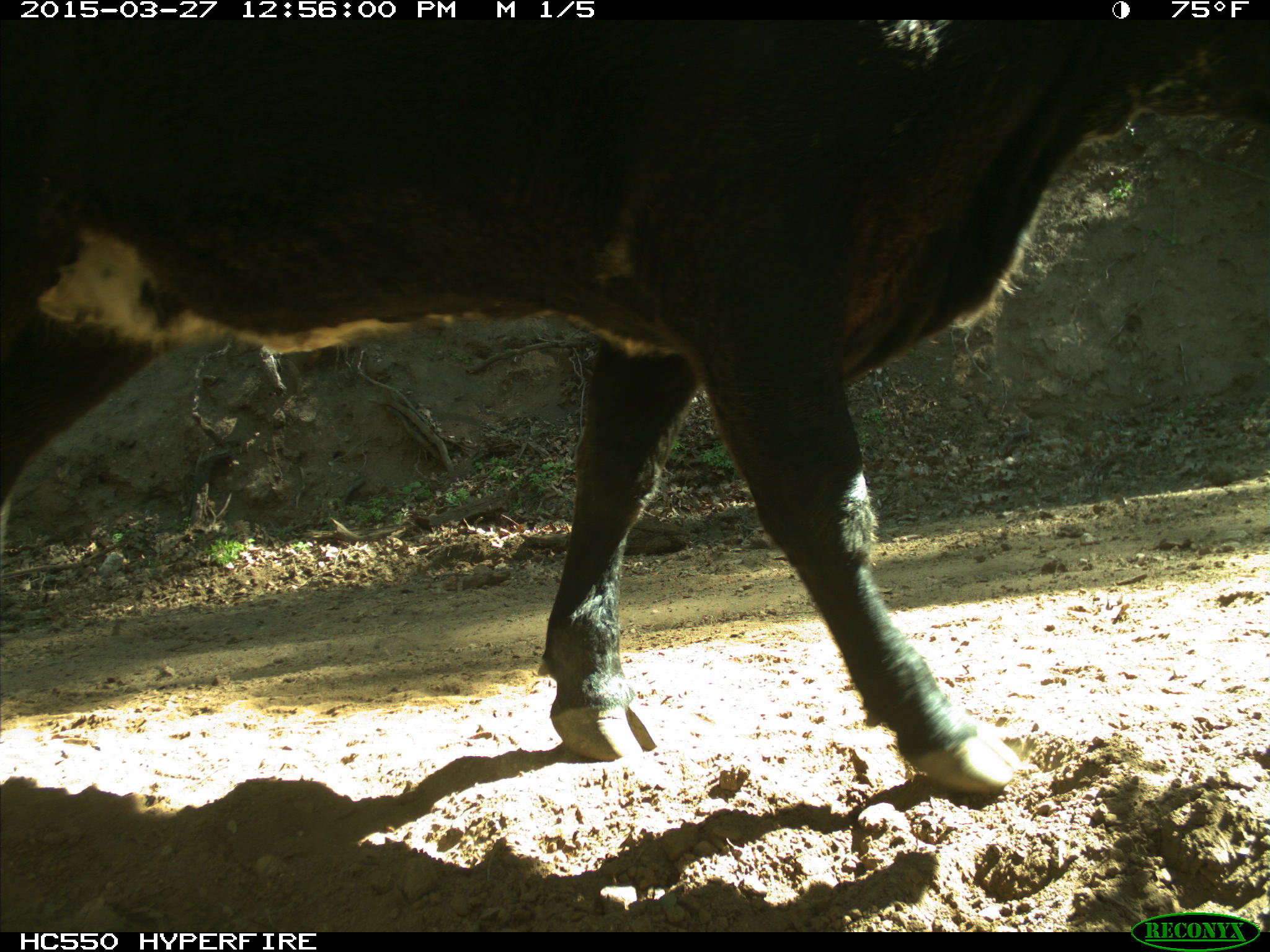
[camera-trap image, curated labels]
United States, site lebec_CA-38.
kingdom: Animalia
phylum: Chordata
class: Mammalia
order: Artiodactyla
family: Bovidae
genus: Bos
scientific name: Bos taurus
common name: domestic cow